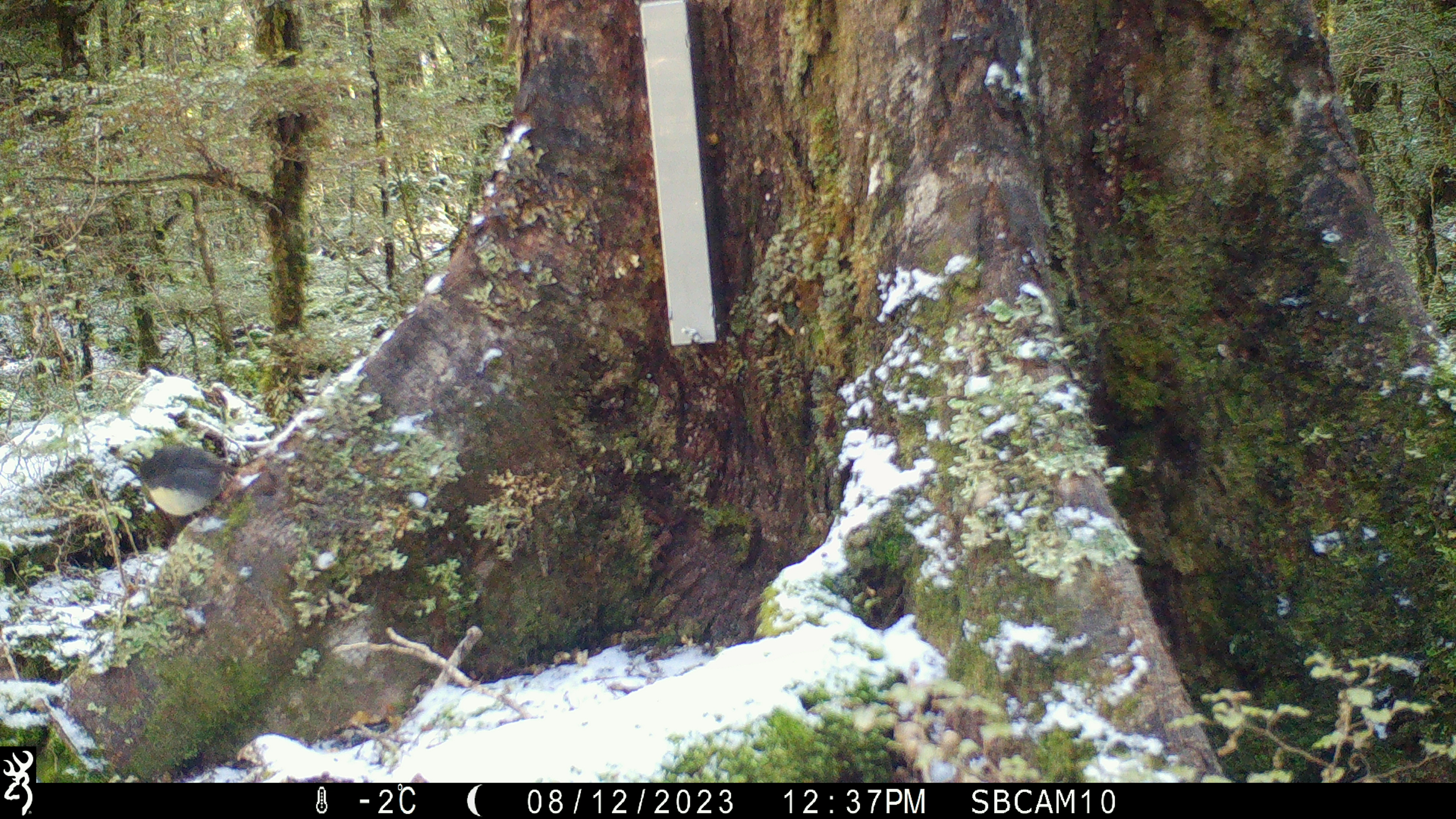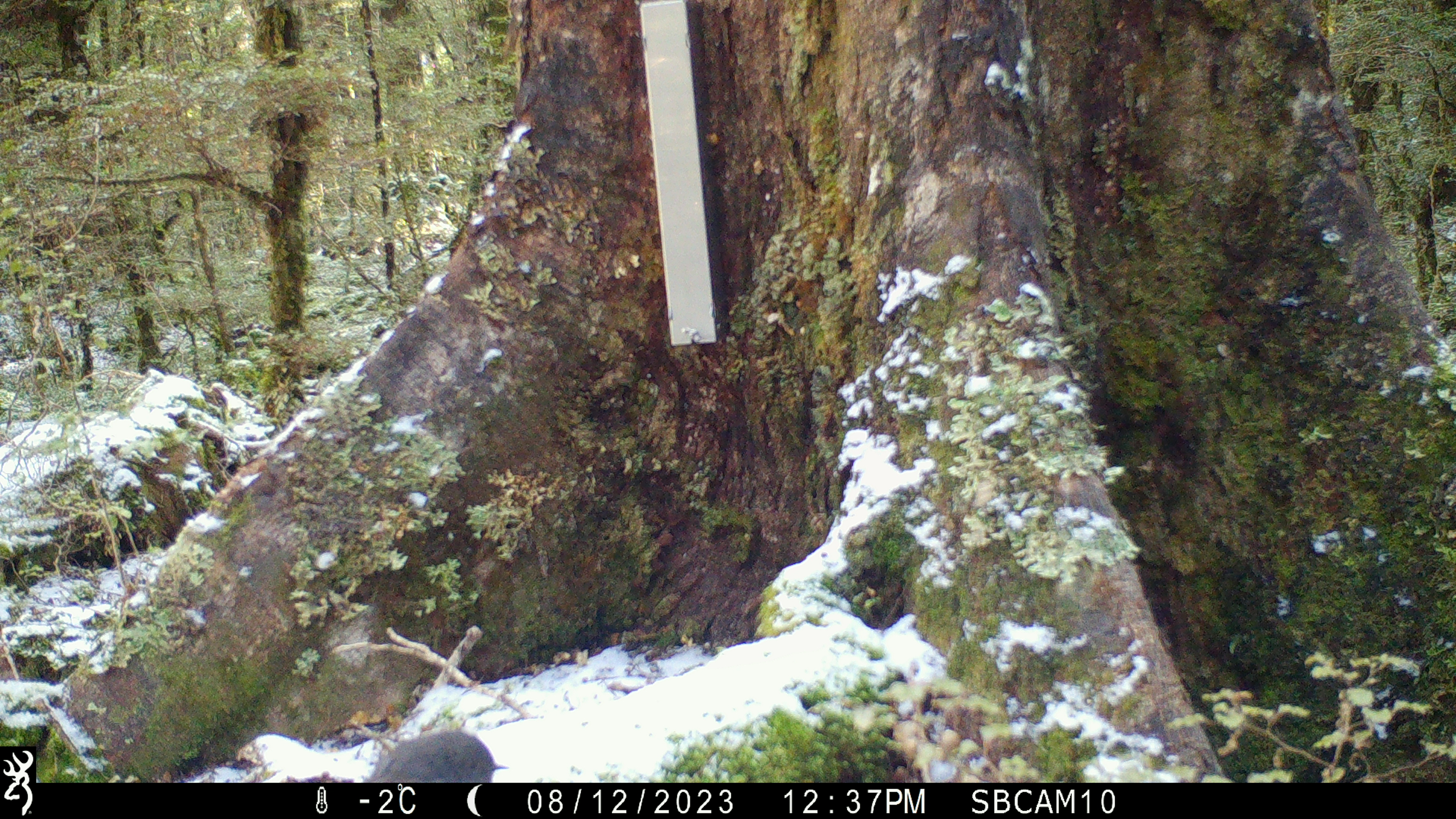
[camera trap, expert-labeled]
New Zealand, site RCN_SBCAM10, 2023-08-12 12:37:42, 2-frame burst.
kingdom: Animalia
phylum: Chordata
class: Aves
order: Passeriformes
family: Petroicidae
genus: Petroica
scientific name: Petroica australis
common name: new zealand robin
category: robin